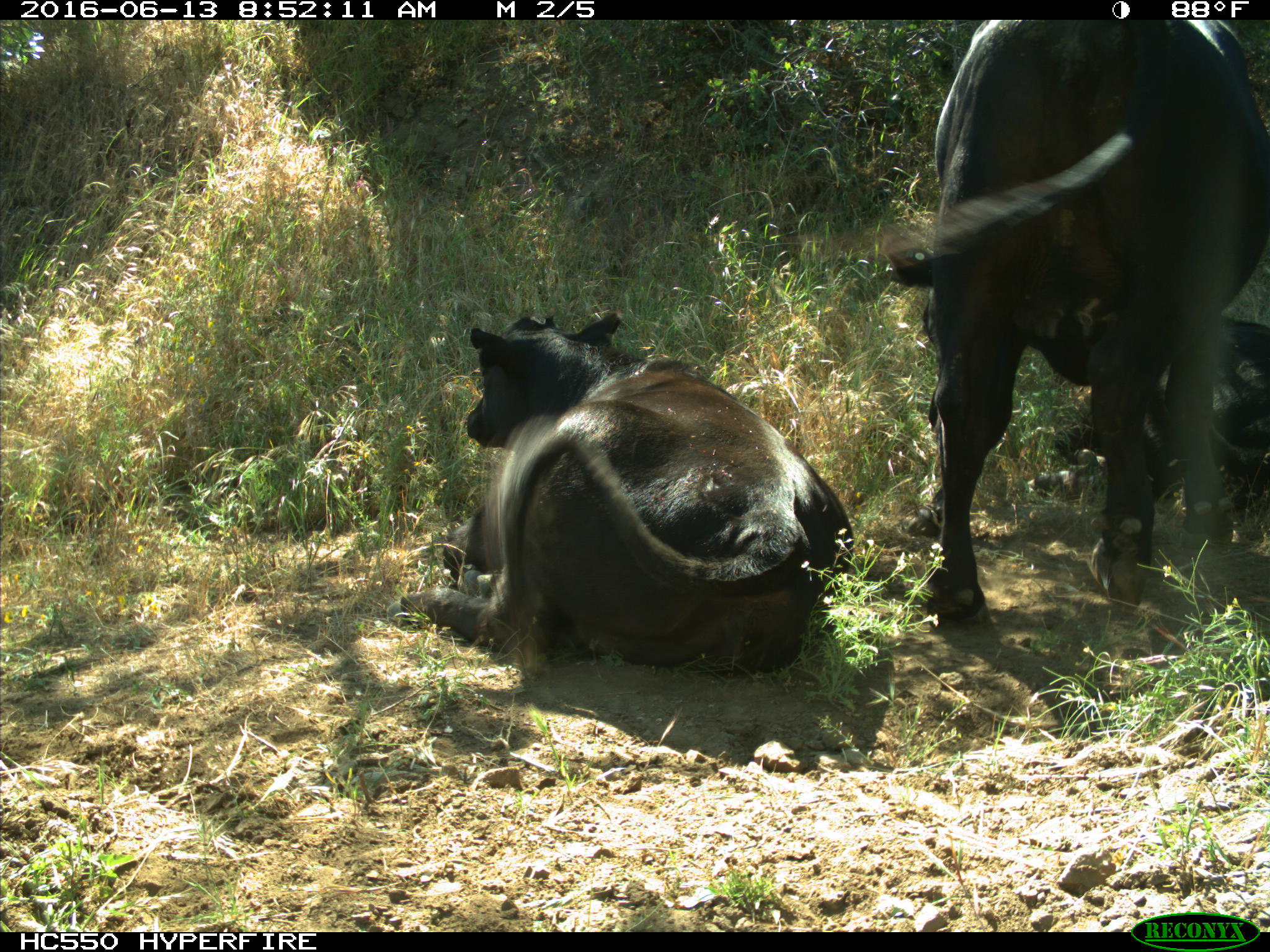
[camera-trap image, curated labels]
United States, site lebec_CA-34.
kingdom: Animalia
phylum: Chordata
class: Mammalia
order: Artiodactyla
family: Bovidae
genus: Bos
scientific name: Bos taurus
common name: domestic cow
Bos taurus (domestic cow).